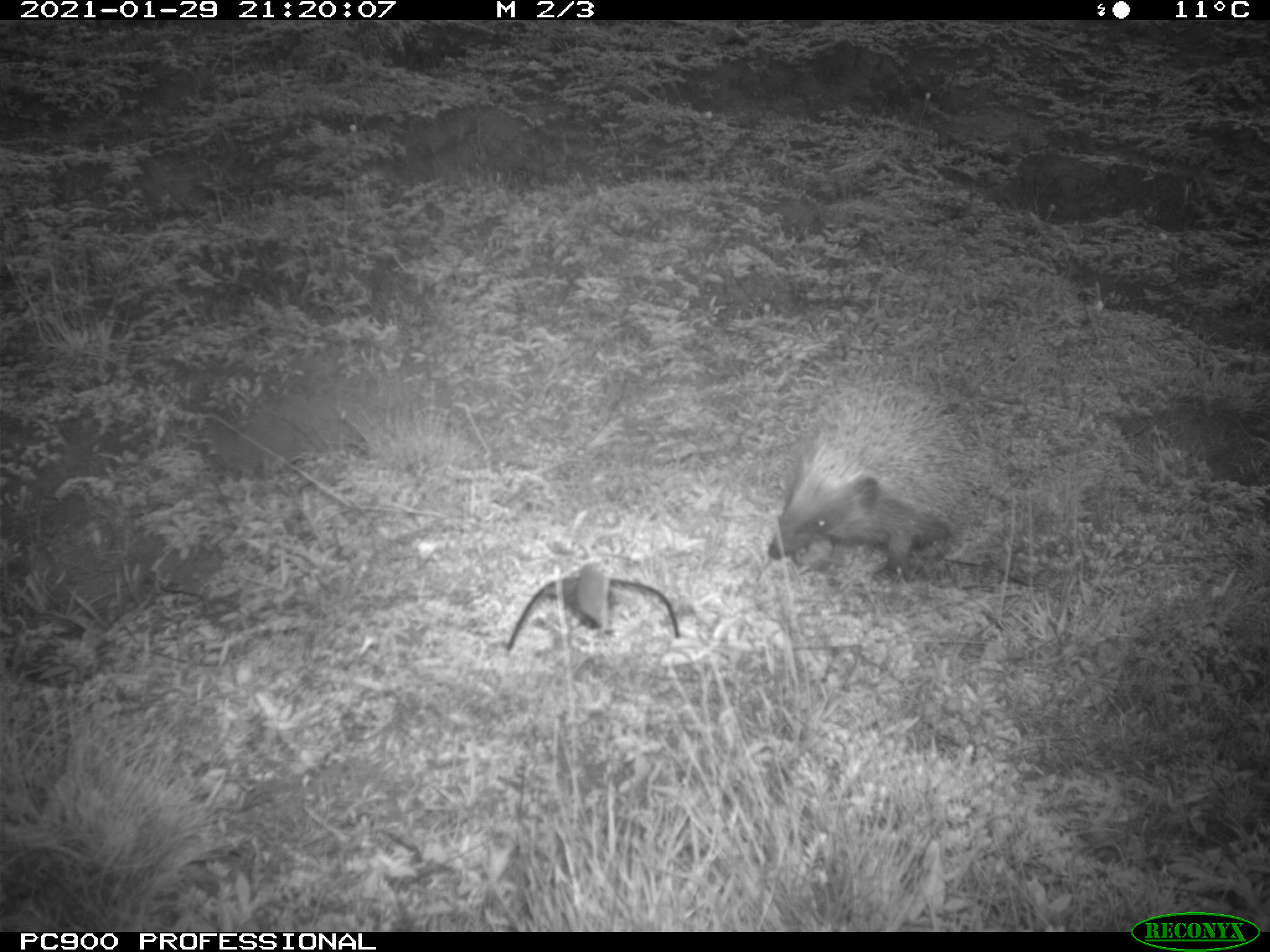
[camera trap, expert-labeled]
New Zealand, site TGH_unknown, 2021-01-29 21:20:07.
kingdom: Animalia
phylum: Chordata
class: Mammalia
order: Eulipotyphla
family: Erinaceidae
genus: Erinaceus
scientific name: Erinaceus europaeus europaeus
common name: european hedgehog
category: hedgehog